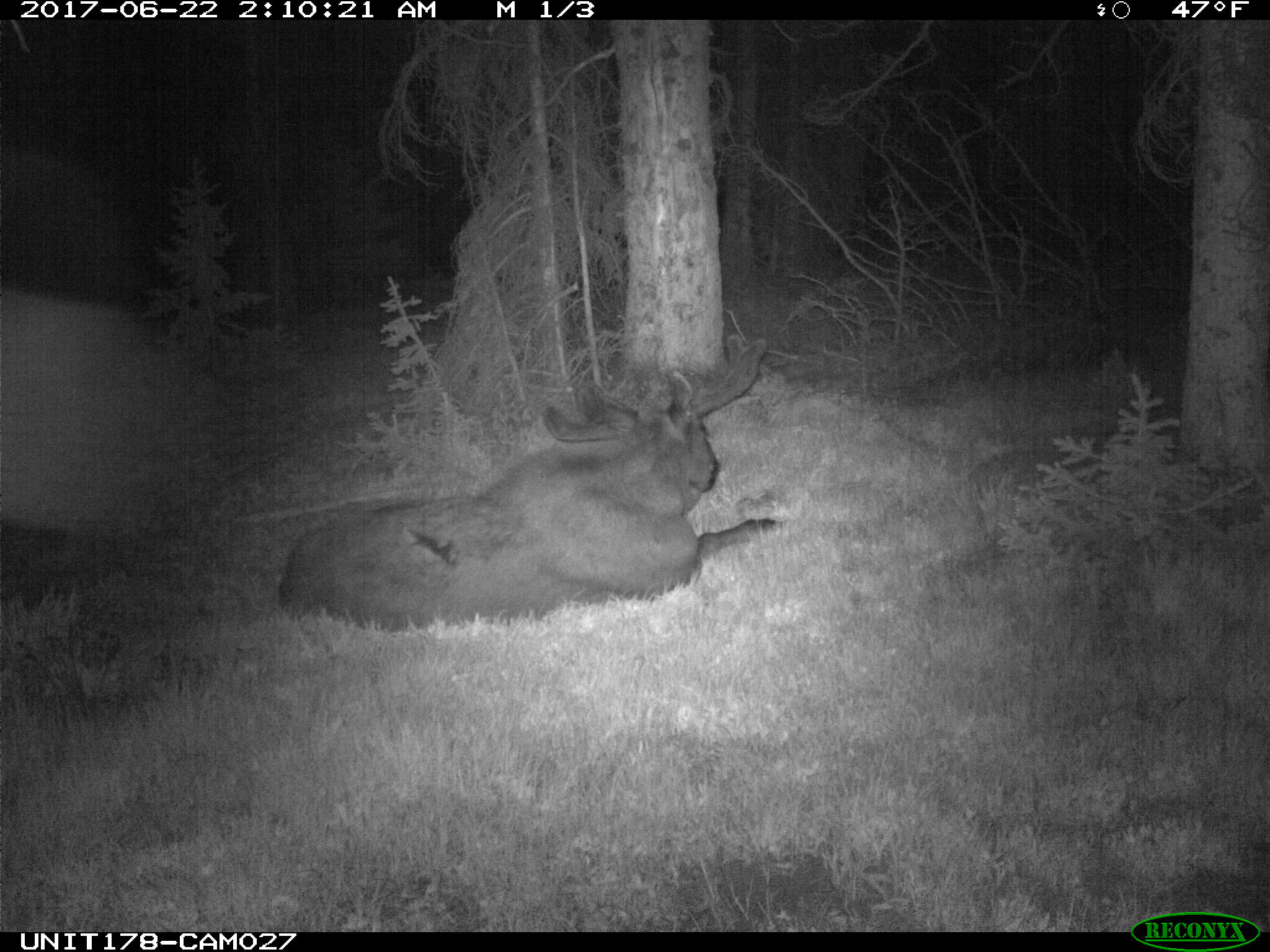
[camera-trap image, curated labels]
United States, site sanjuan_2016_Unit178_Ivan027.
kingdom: Animalia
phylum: Chordata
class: Mammalia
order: Artiodactyla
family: Cervidae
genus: Alces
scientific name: Alces alces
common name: moose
Alces alces (moose).